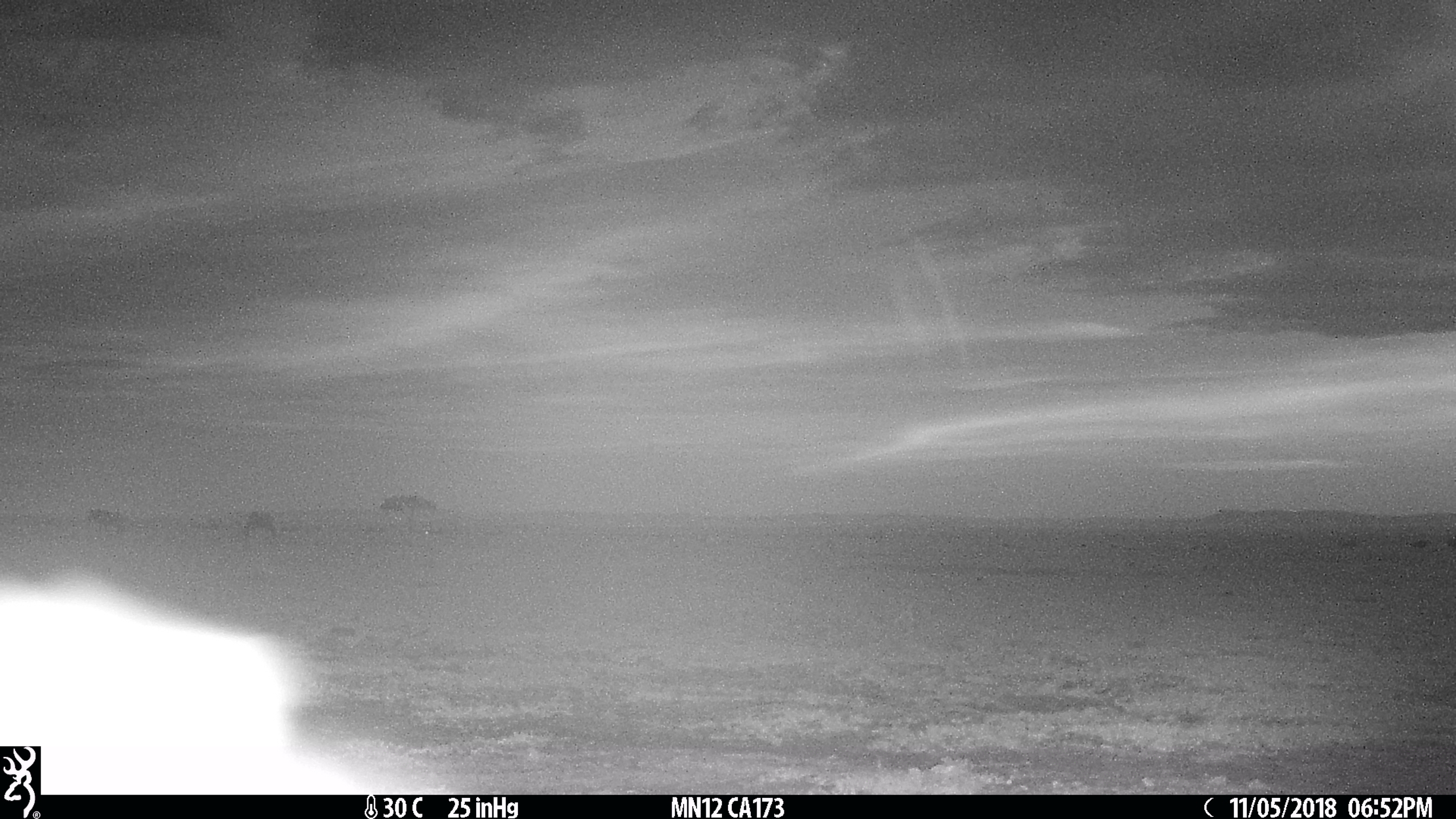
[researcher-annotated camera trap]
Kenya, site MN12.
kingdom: Animalia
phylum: Chordata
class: Mammalia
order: Artiodactyla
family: Bovidae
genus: Connochaetes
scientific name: Connochaetes taurinus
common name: blue wildebeest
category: wildebeest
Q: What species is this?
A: Wildebeest (blue wildebeest) (Connochaetes taurinus).